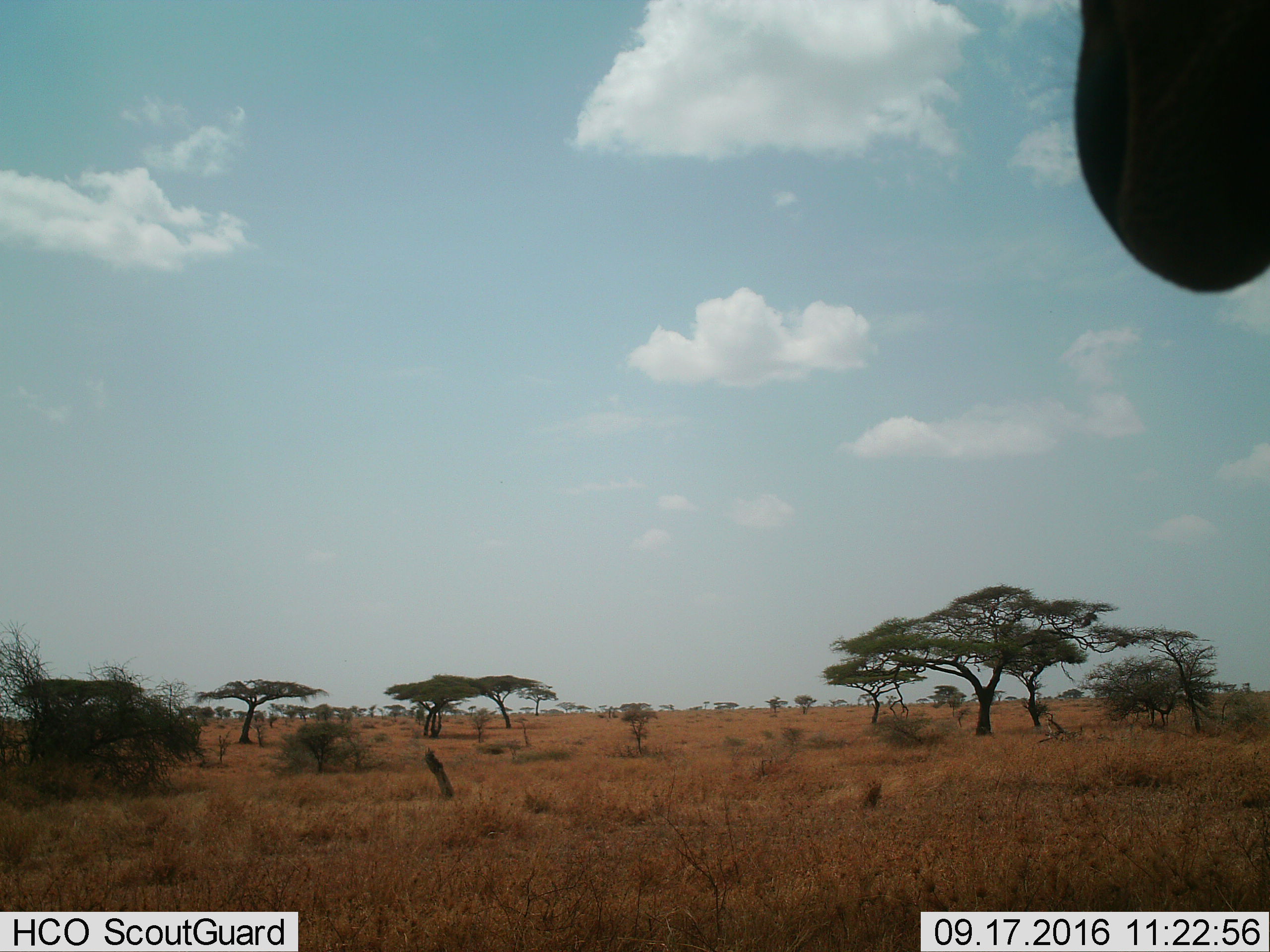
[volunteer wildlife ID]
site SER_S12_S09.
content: unidentified animal